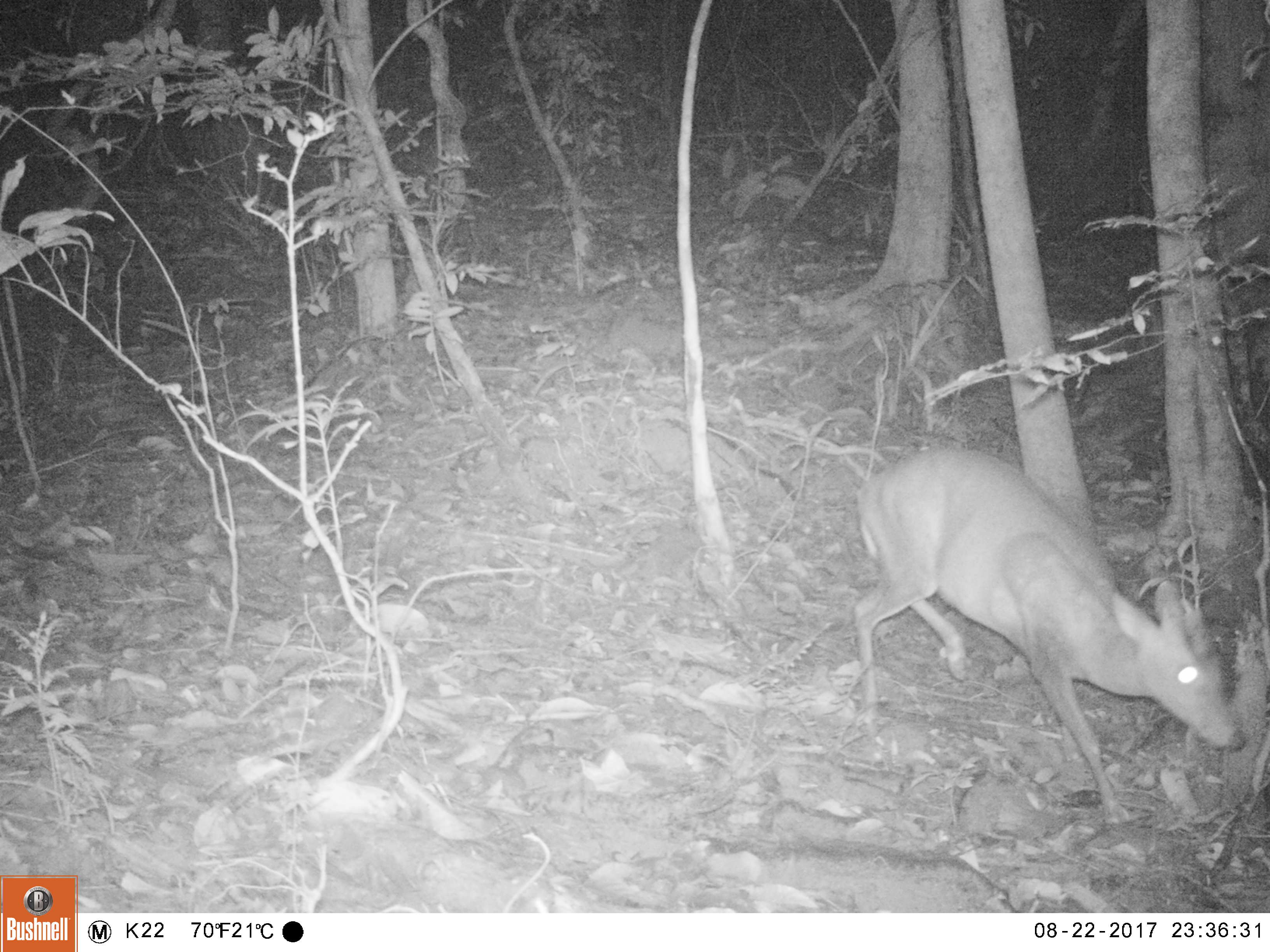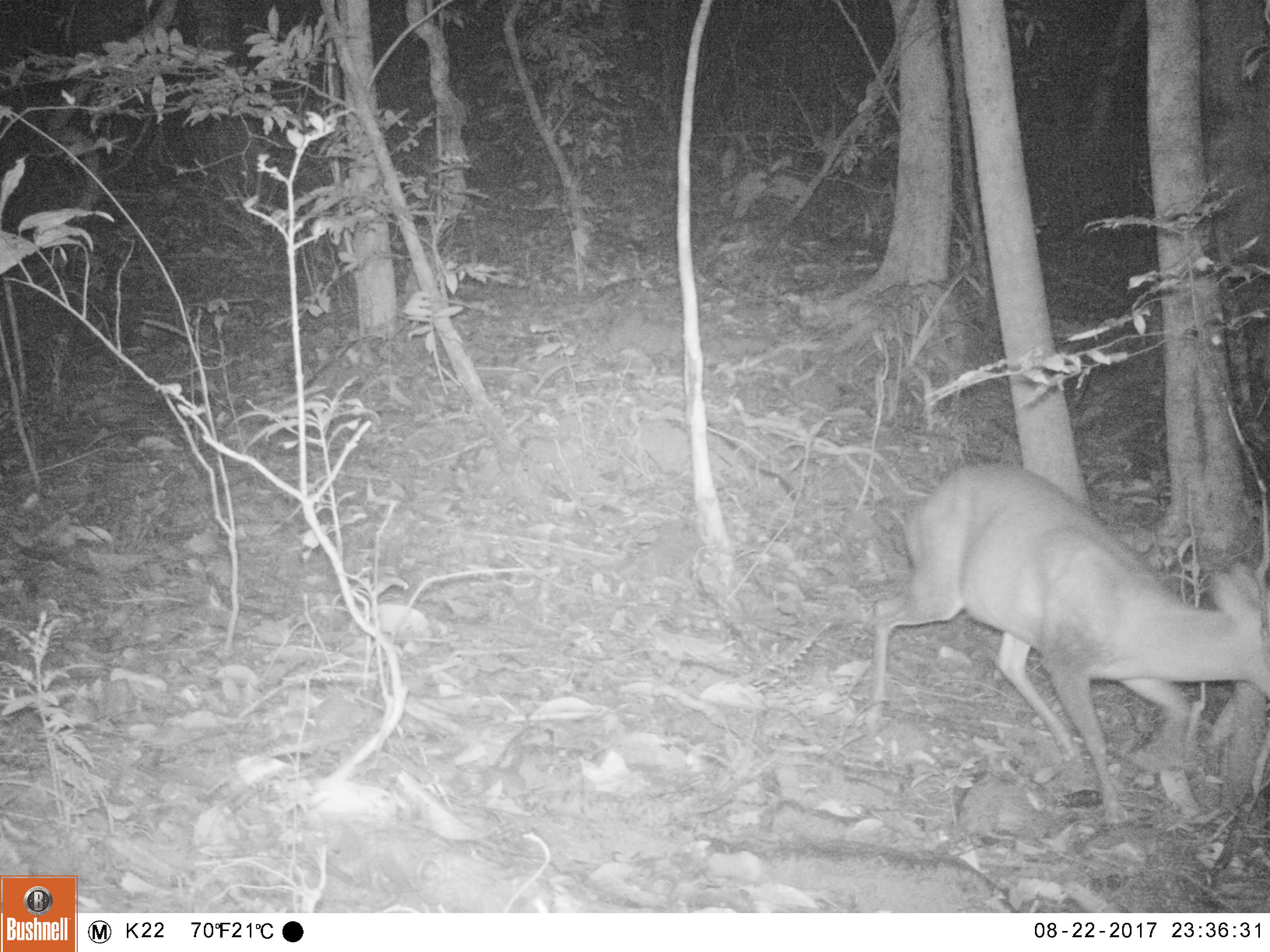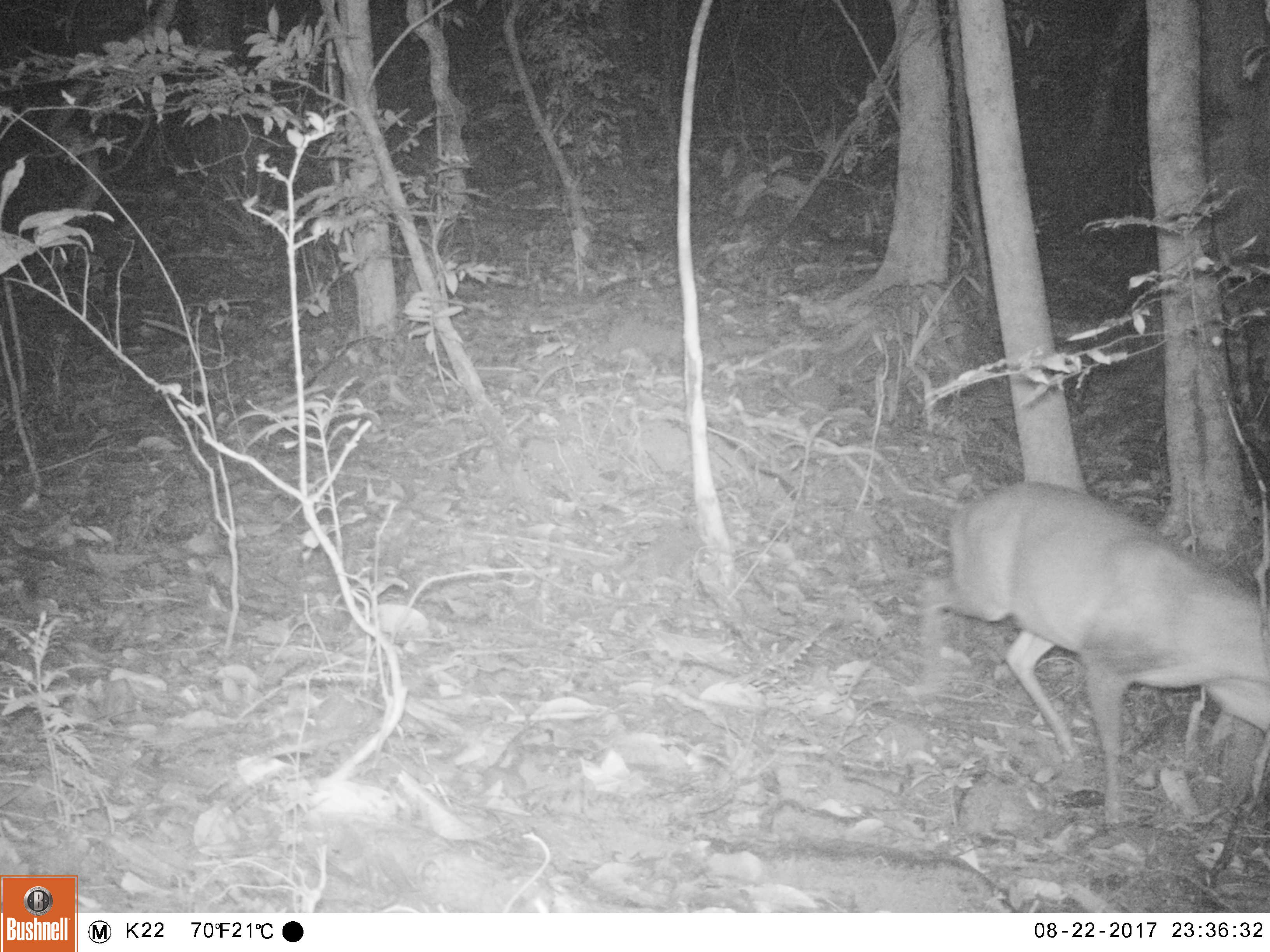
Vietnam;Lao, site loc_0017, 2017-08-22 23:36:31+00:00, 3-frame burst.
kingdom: Animalia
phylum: Chordata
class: Mammalia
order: Artiodactyla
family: Cervidae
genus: Muntiacus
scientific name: Muntiacus rooseveltorum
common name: roosevelt's muntjac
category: roosevelts muntjac group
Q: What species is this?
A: Roosevelts muntjac group (roosevelt's muntjac) (Muntiacus rooseveltorum).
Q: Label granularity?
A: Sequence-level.